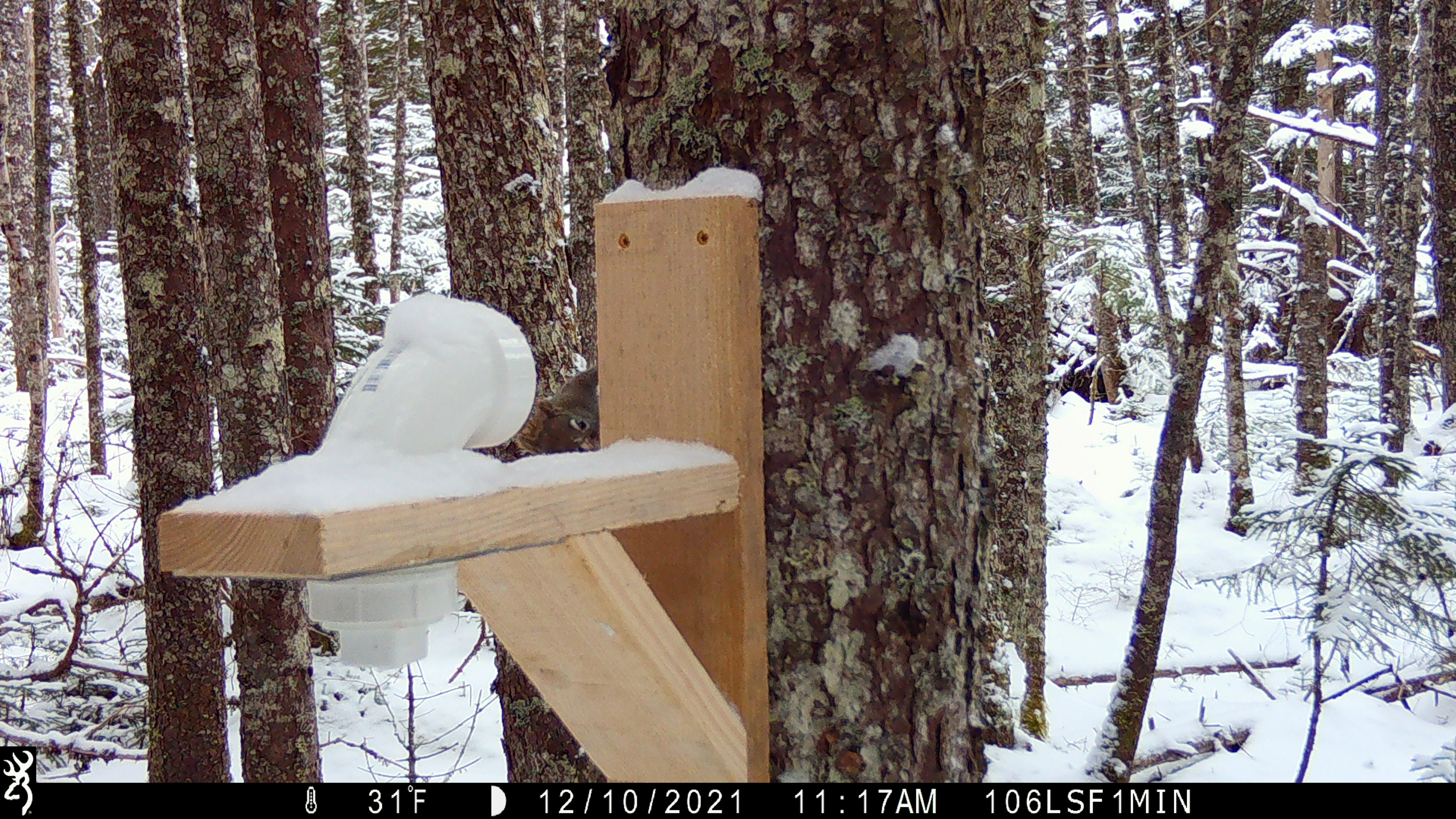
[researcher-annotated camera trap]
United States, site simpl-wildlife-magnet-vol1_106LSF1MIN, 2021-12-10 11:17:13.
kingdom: Animalia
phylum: Chordata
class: Mammalia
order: Rodentia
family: Sciuridae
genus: Tamiasciurus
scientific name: Tamiasciurus hudsonicus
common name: red squirrel